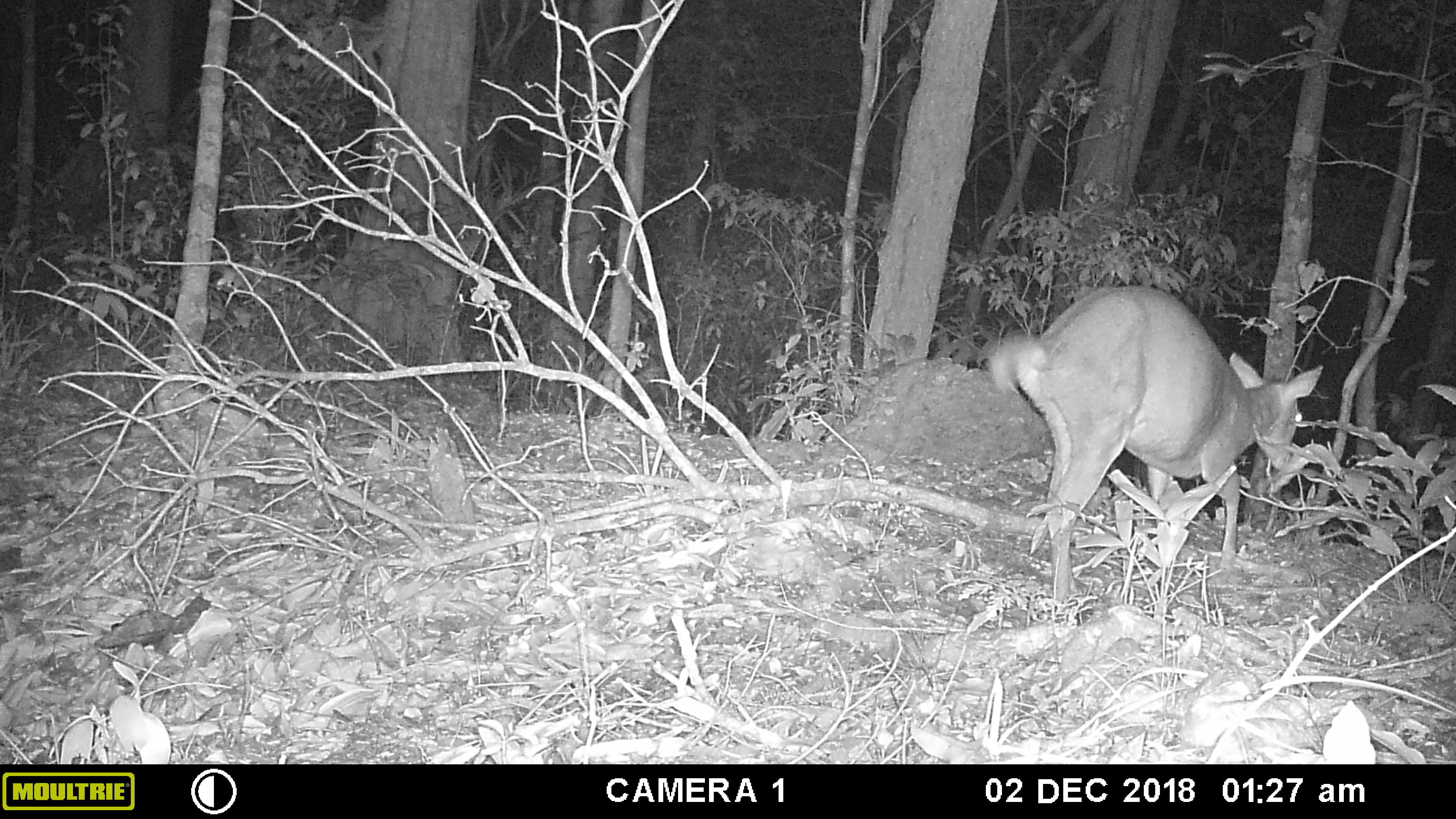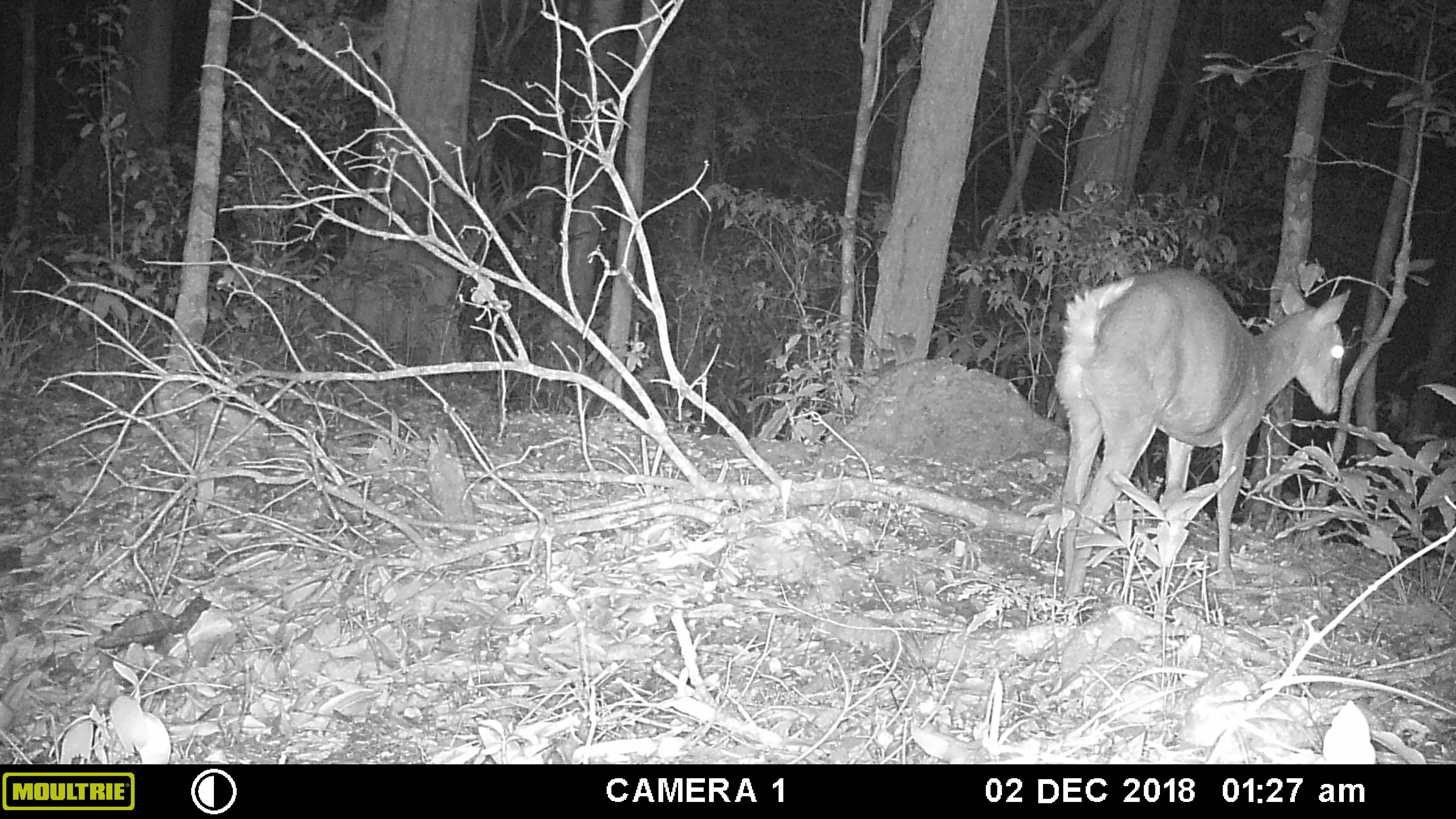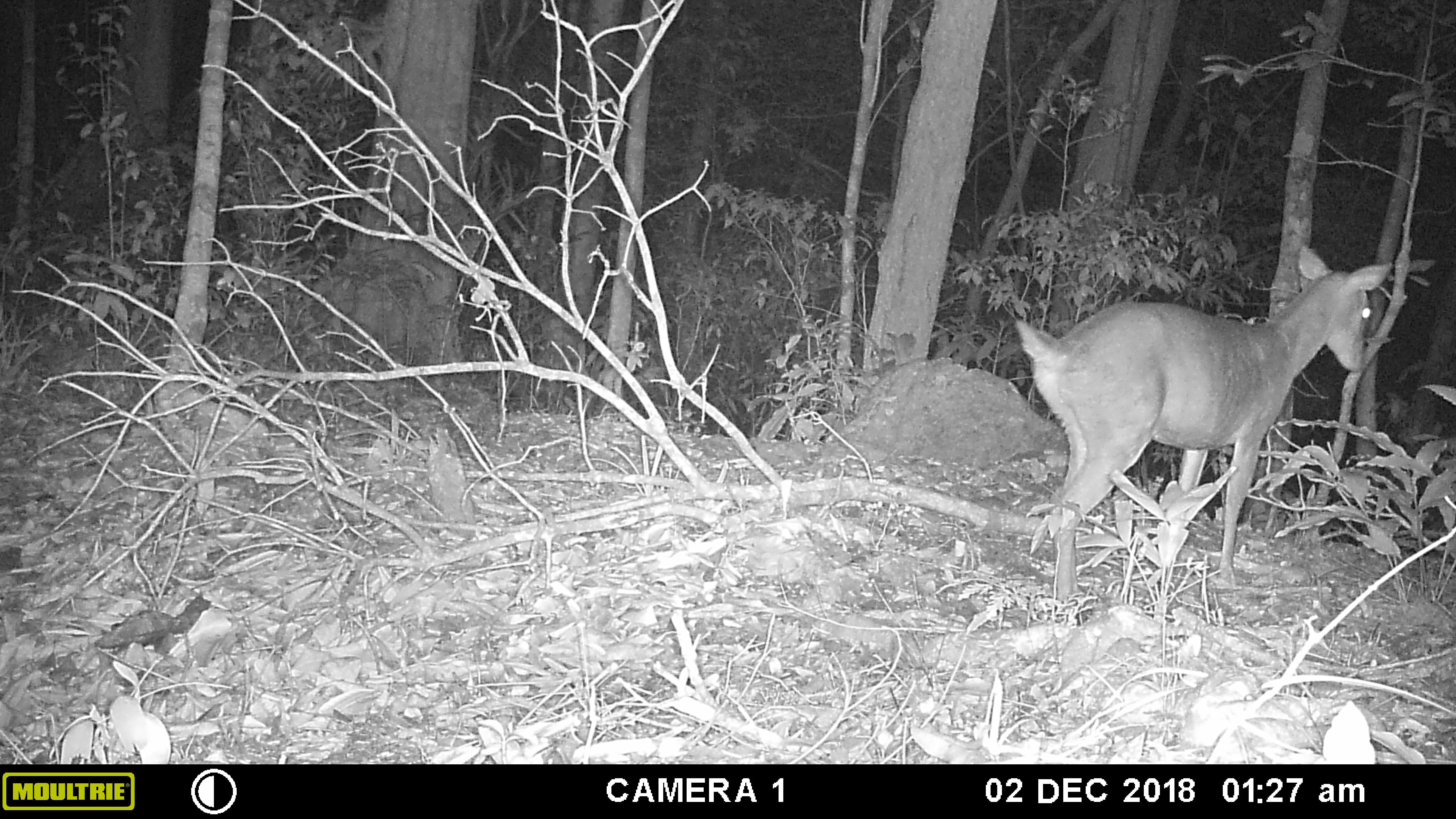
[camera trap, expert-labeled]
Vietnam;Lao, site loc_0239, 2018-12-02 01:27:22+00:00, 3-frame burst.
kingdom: Animalia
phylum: Chordata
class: Mammalia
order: Artiodactyla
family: Cervidae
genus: Muntiacus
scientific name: Muntiacus vuquangensis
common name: large-antlered muntjac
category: large antlered muntjac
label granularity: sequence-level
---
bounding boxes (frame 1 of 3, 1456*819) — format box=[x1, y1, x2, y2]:
large antlered muntjac: box=[979, 279, 1327, 607]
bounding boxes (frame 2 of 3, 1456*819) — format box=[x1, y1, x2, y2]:
large antlered muntjac: box=[1046, 262, 1356, 599]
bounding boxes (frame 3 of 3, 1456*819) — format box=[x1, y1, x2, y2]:
large antlered muntjac: box=[1010, 237, 1394, 603]